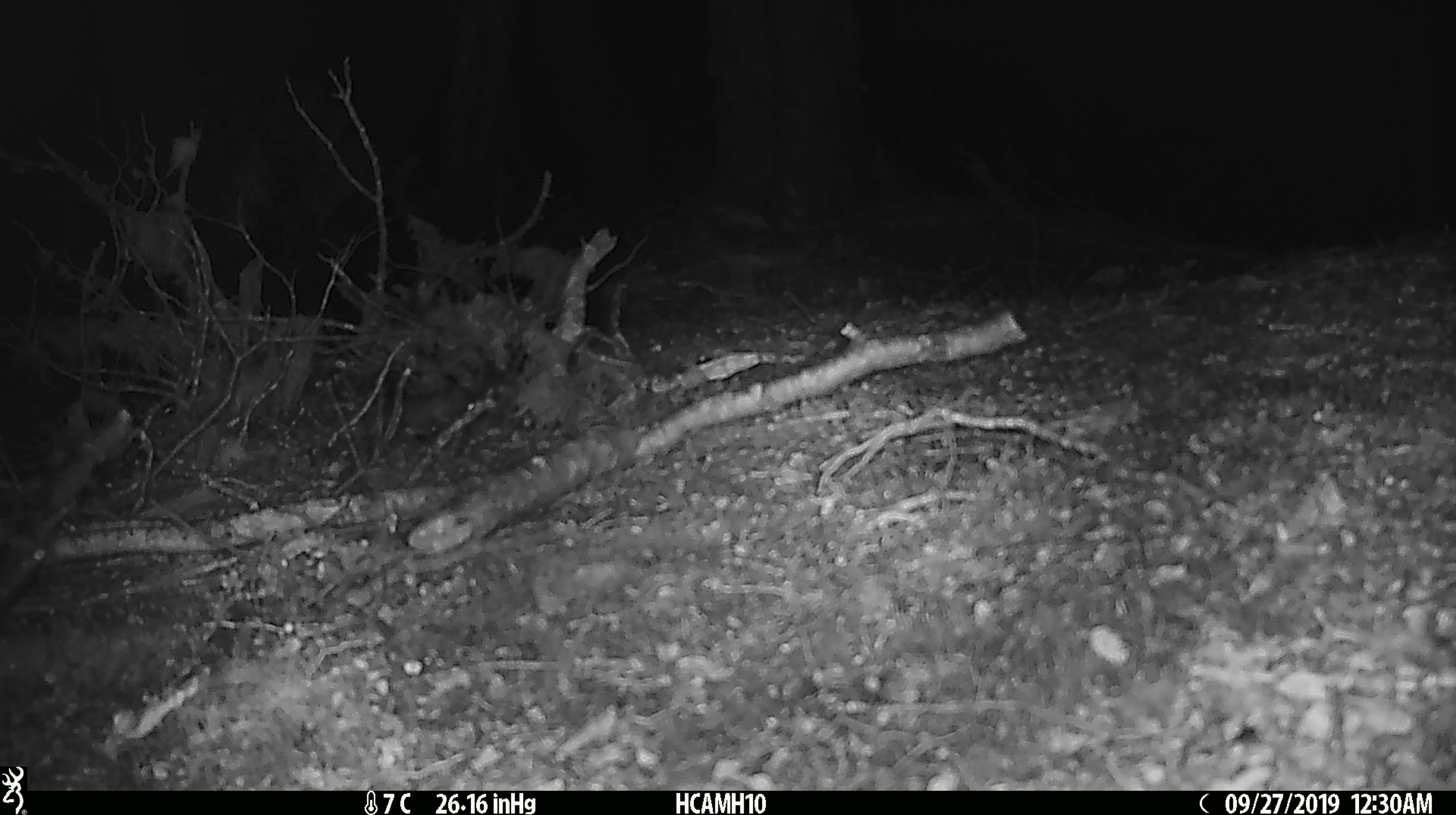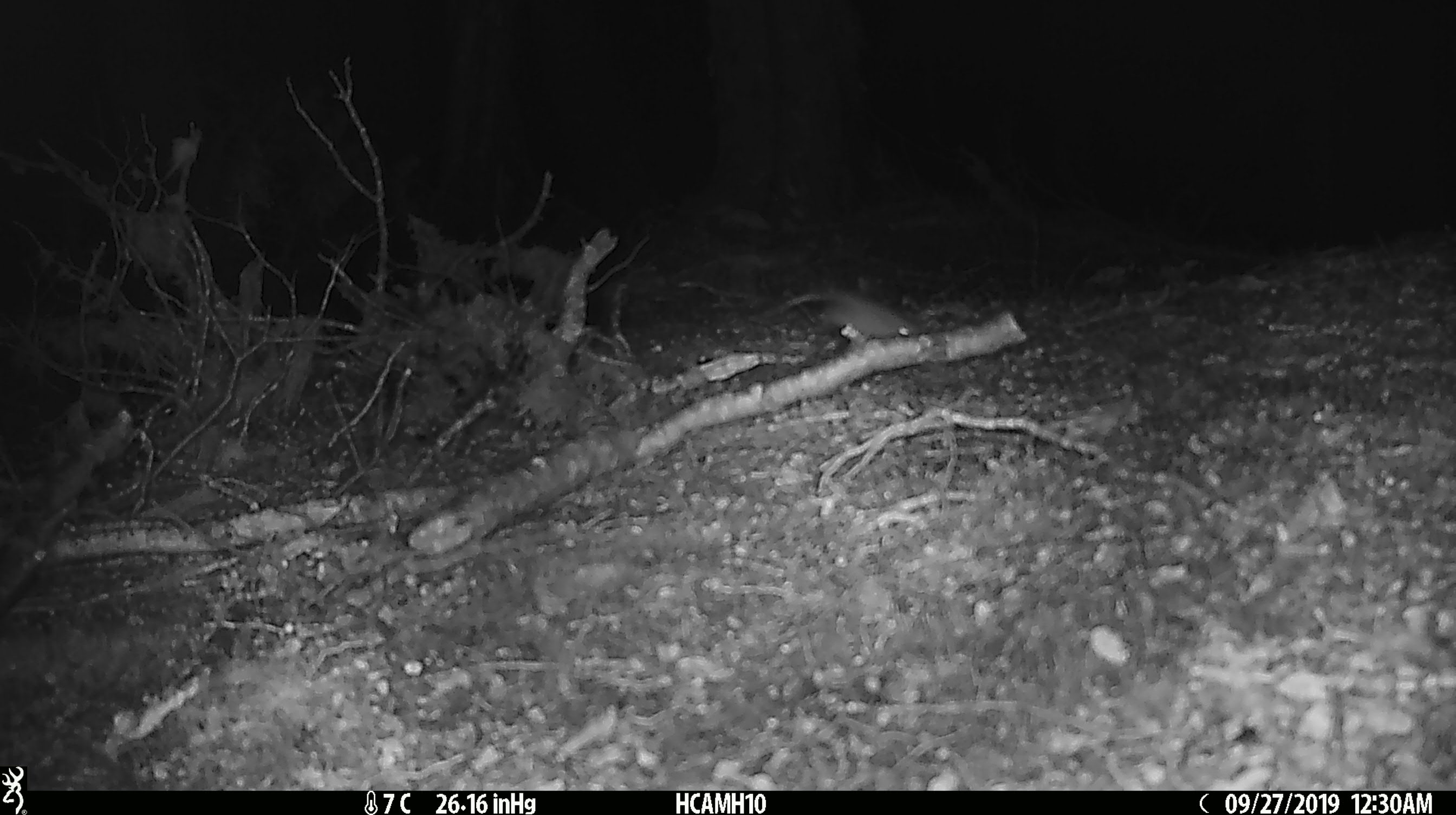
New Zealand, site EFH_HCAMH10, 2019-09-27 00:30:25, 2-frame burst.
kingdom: Animalia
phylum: Chordata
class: Mammalia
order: Rodentia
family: Muridae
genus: Mus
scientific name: Mus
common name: mouse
Mouse (Mus).